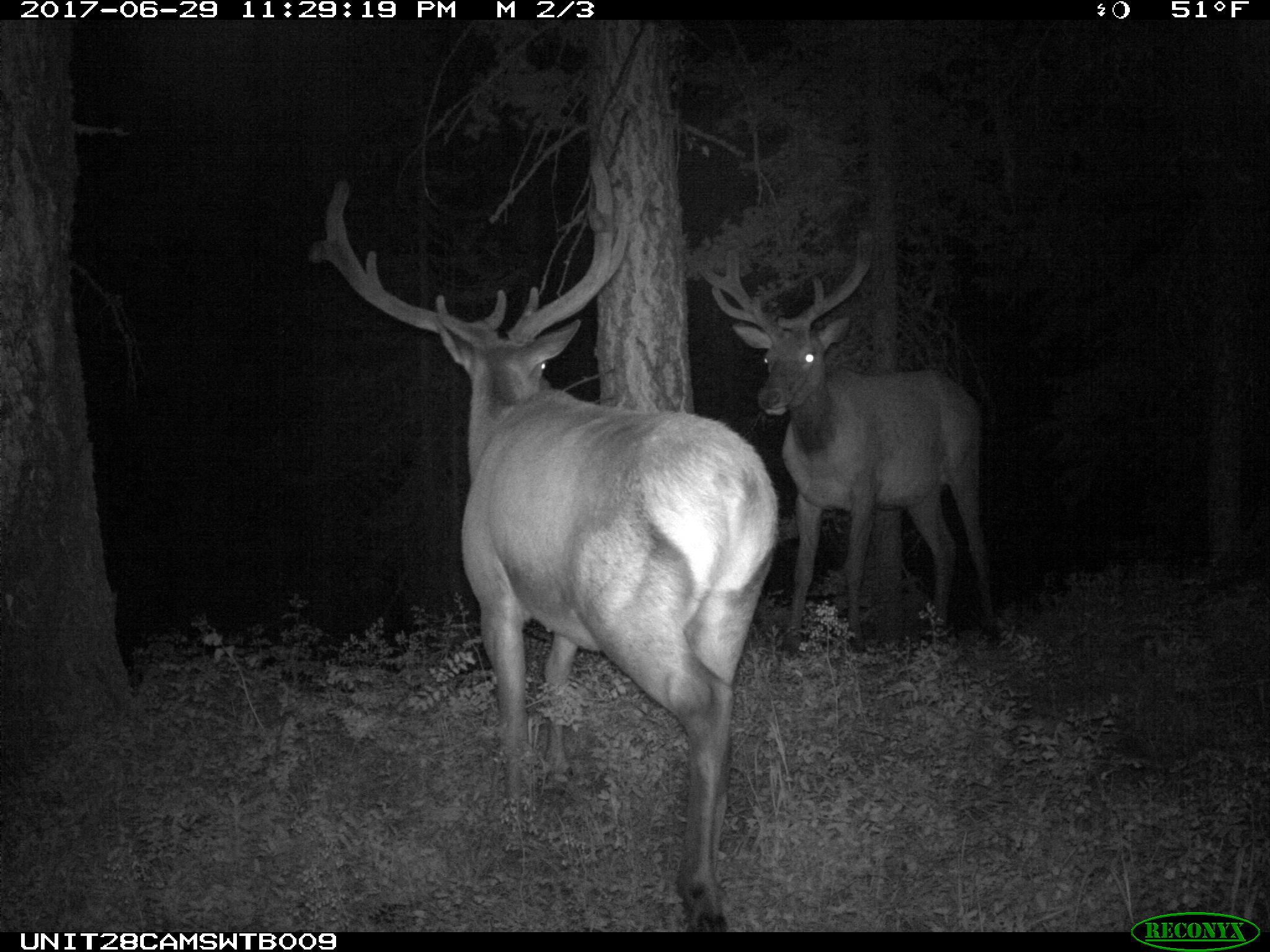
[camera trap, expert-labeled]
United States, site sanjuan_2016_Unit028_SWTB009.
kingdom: Animalia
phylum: Chordata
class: Mammalia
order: Artiodactyla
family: Cervidae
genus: Cervus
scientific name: Cervus elaphus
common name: red deer